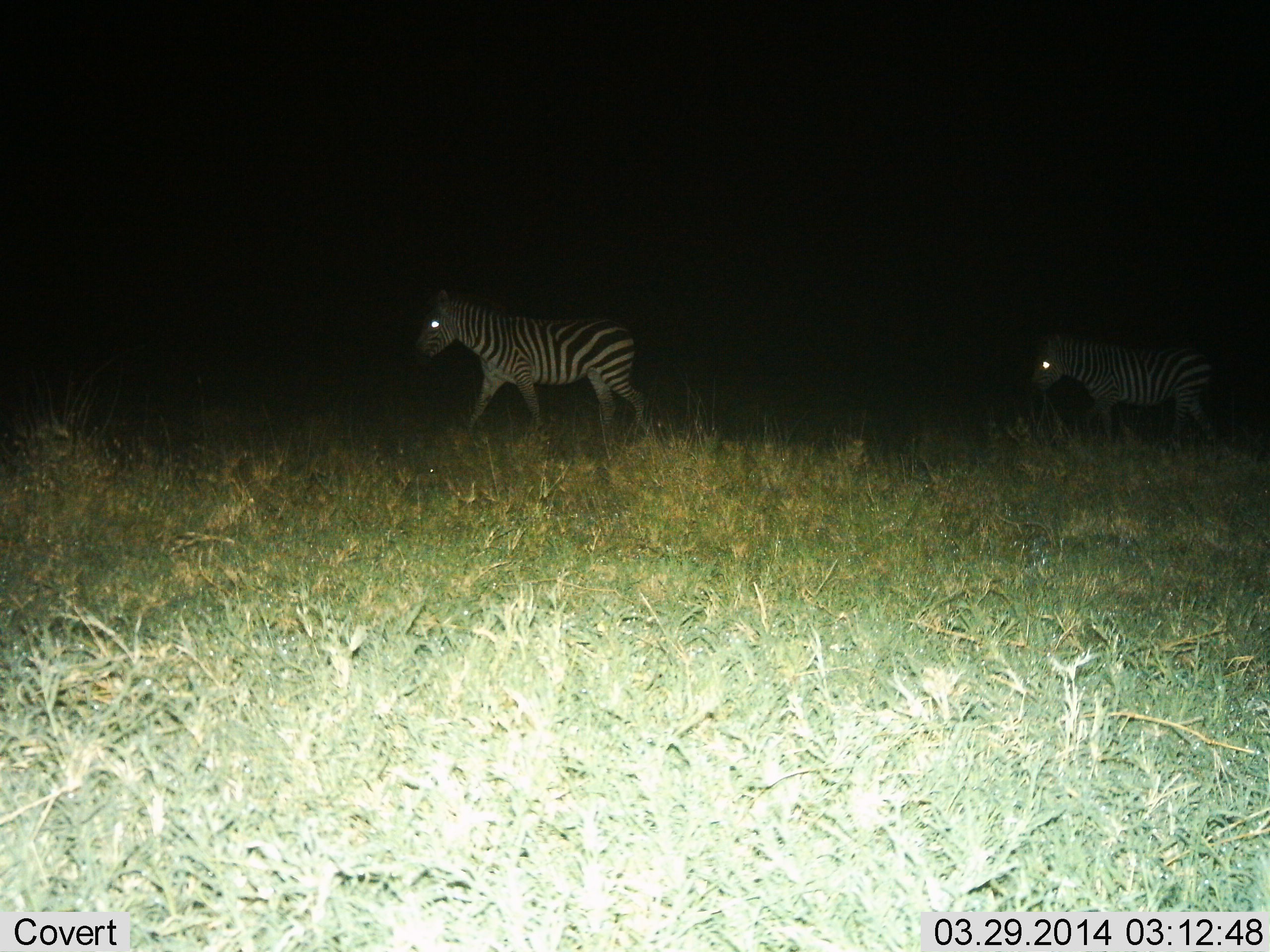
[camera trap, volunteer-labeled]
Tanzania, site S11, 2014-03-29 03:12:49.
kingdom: Animalia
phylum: Chordata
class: Mammalia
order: Perissodactyla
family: Equidae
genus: Equus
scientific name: Equus quagga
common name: plains zebra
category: zebra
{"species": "zebra (plains zebra) (Equus quagga)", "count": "2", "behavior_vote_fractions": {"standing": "0%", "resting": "0%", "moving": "100%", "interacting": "0%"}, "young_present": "0%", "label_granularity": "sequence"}